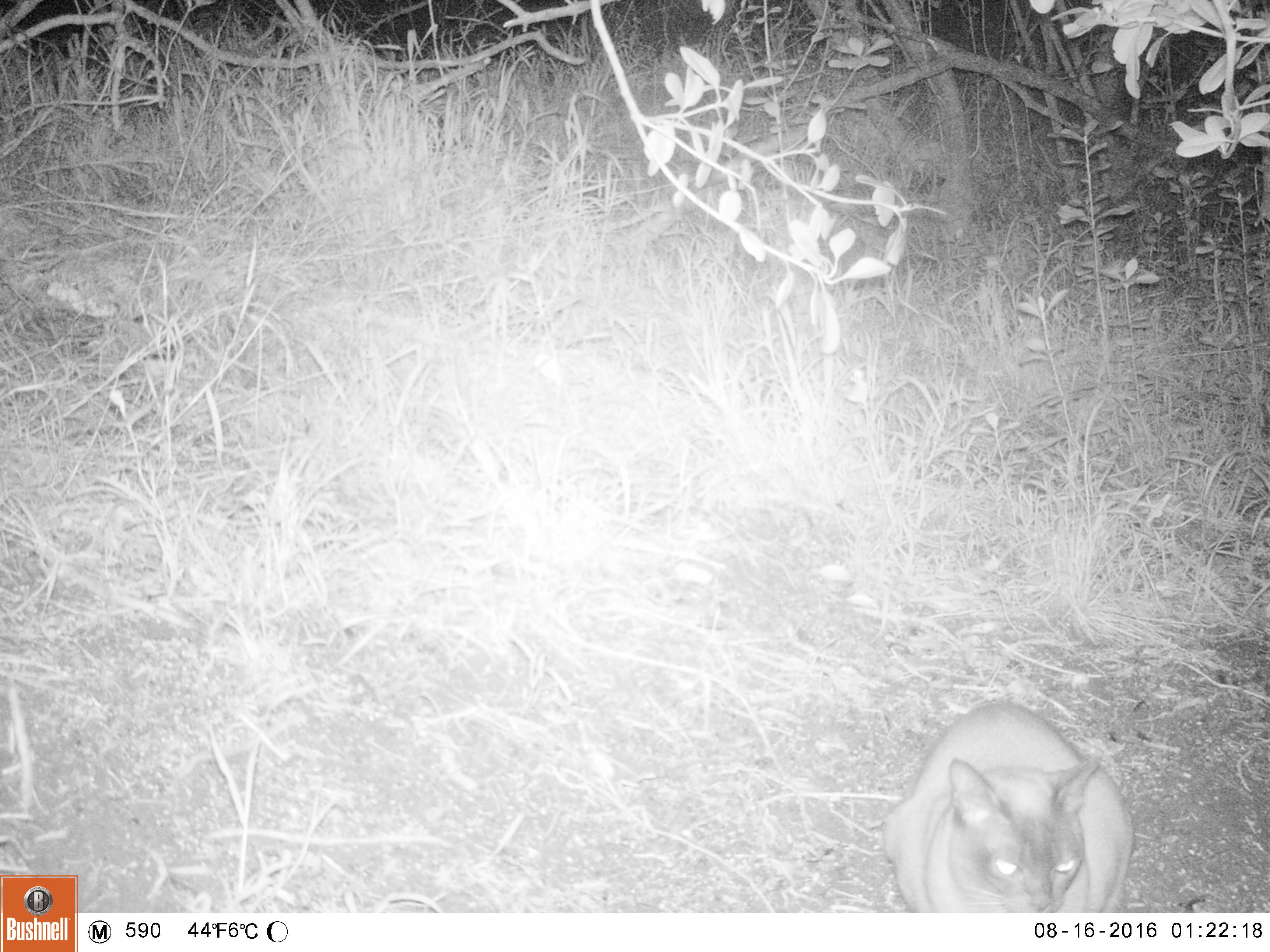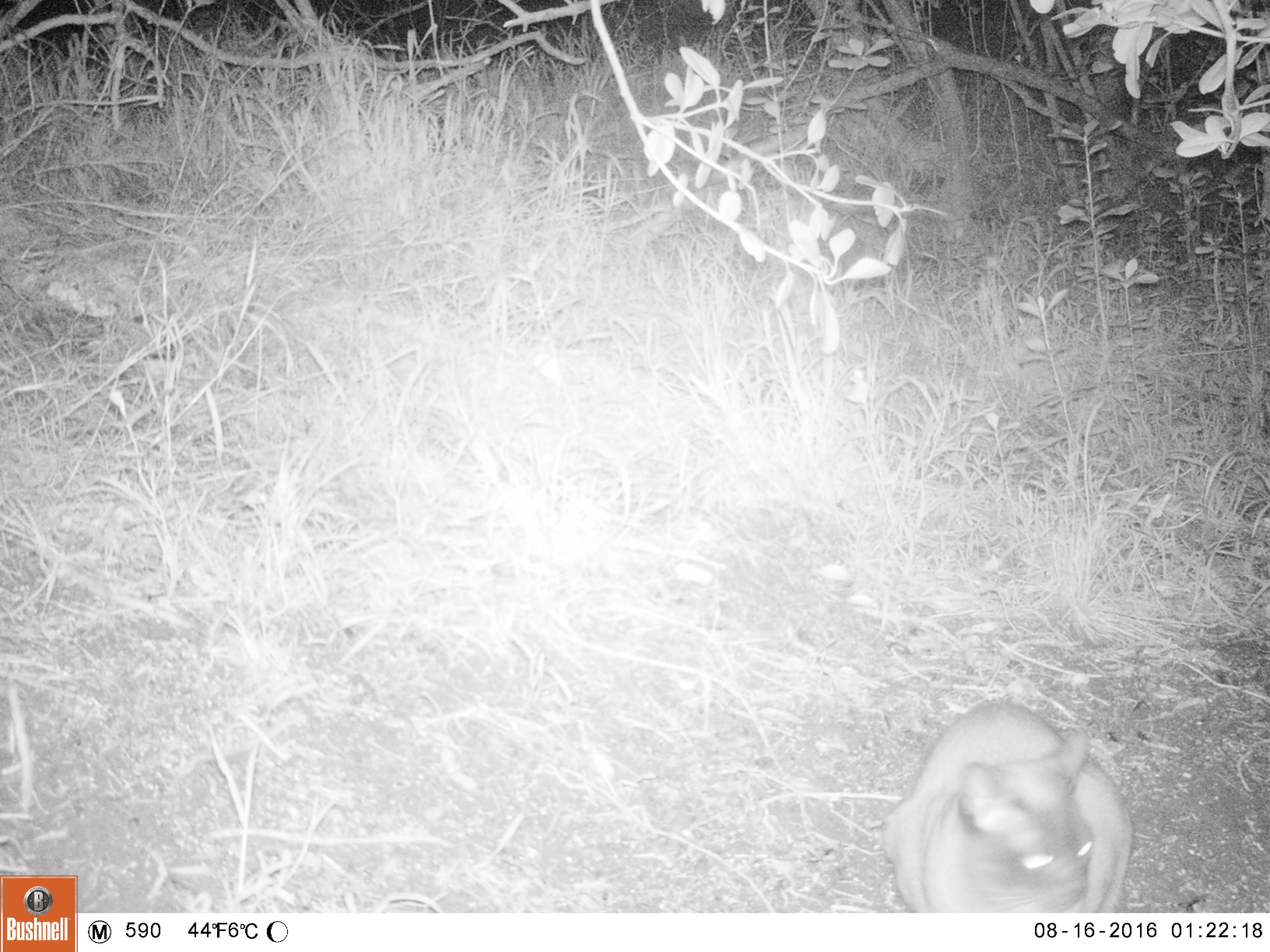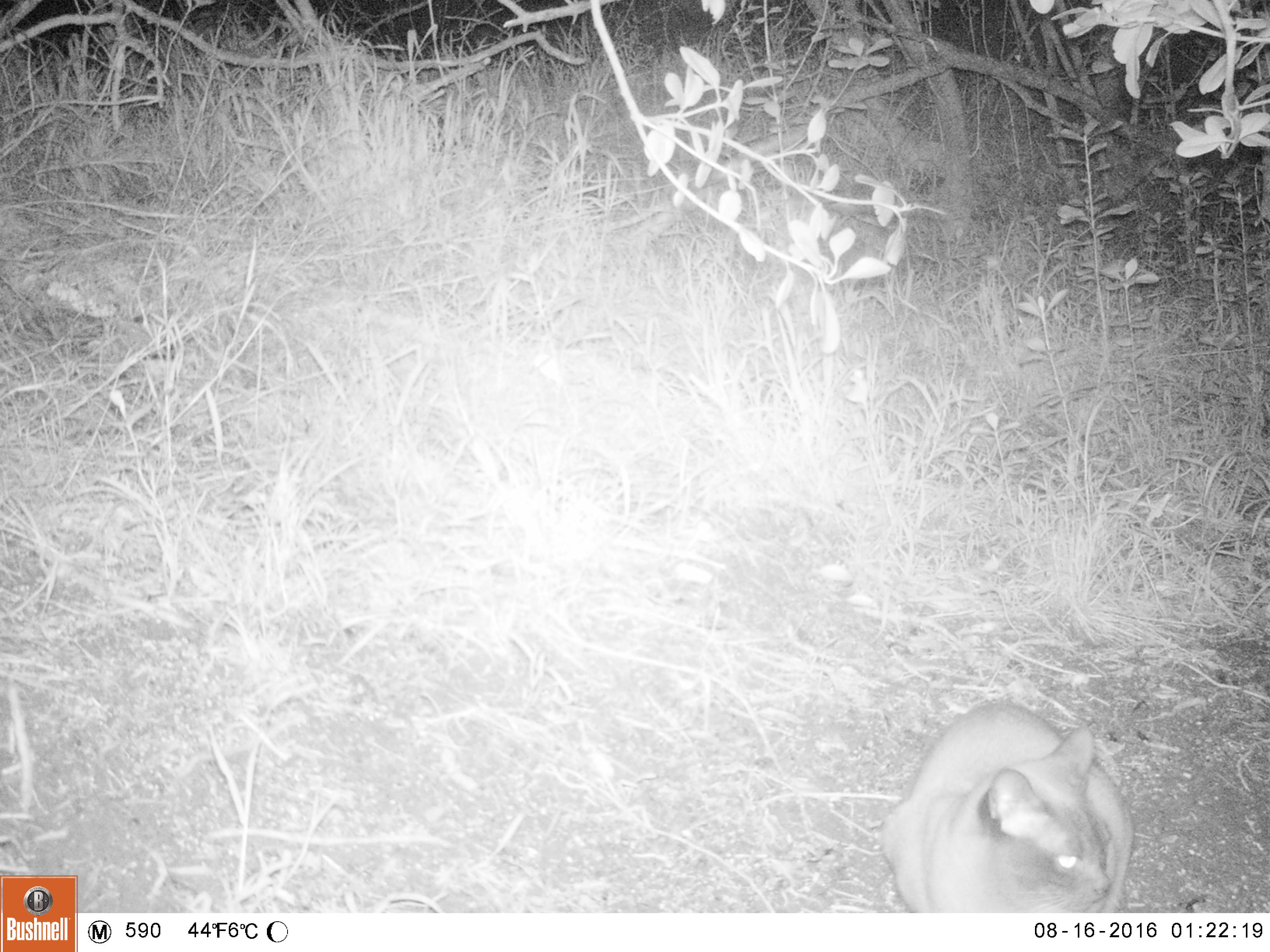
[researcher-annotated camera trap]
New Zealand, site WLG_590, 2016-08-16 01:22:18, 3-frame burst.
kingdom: Animalia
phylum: Chordata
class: Mammalia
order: Carnivora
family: Felidae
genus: Felis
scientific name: Felis catus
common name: domestic cat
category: cat